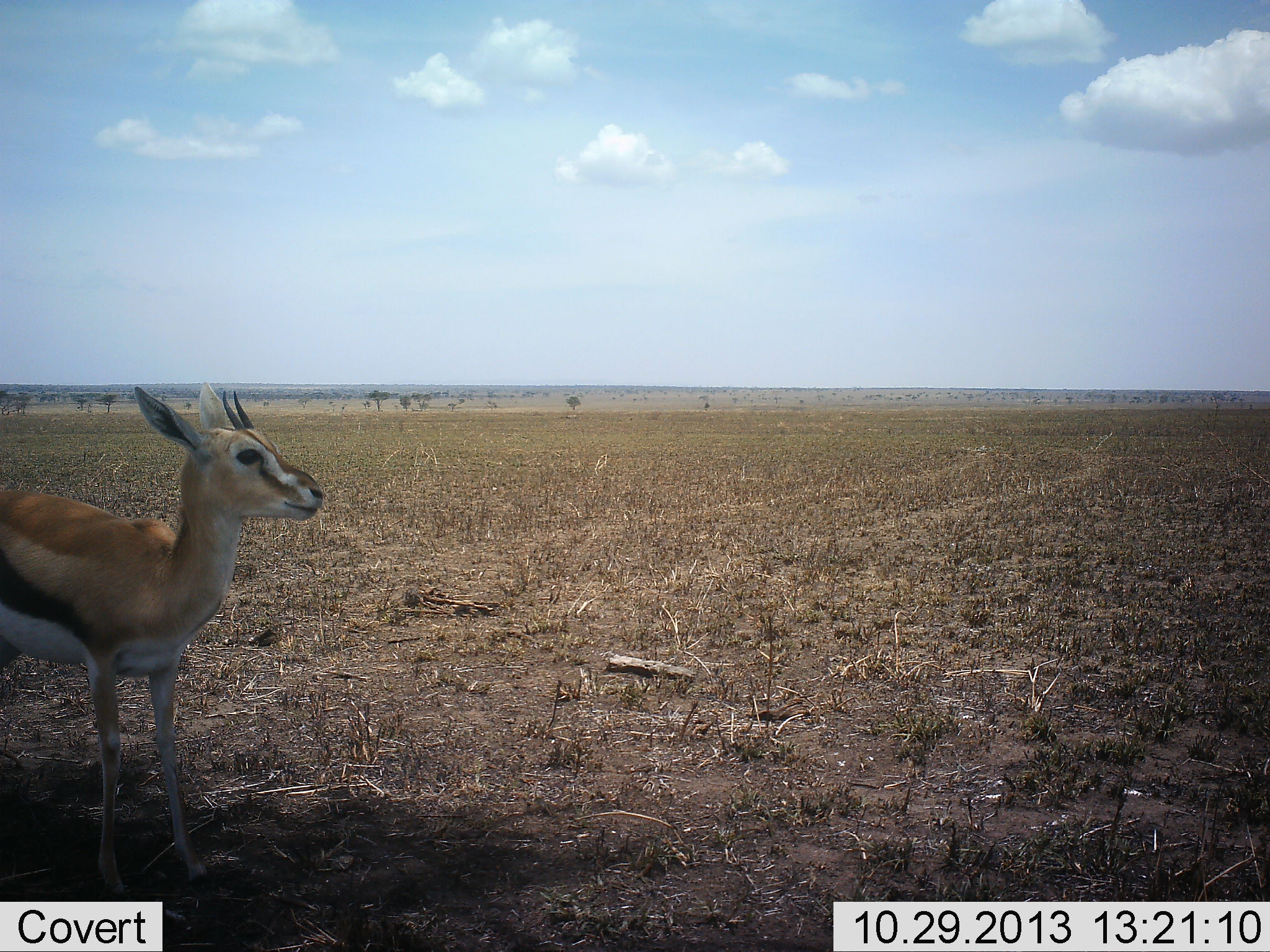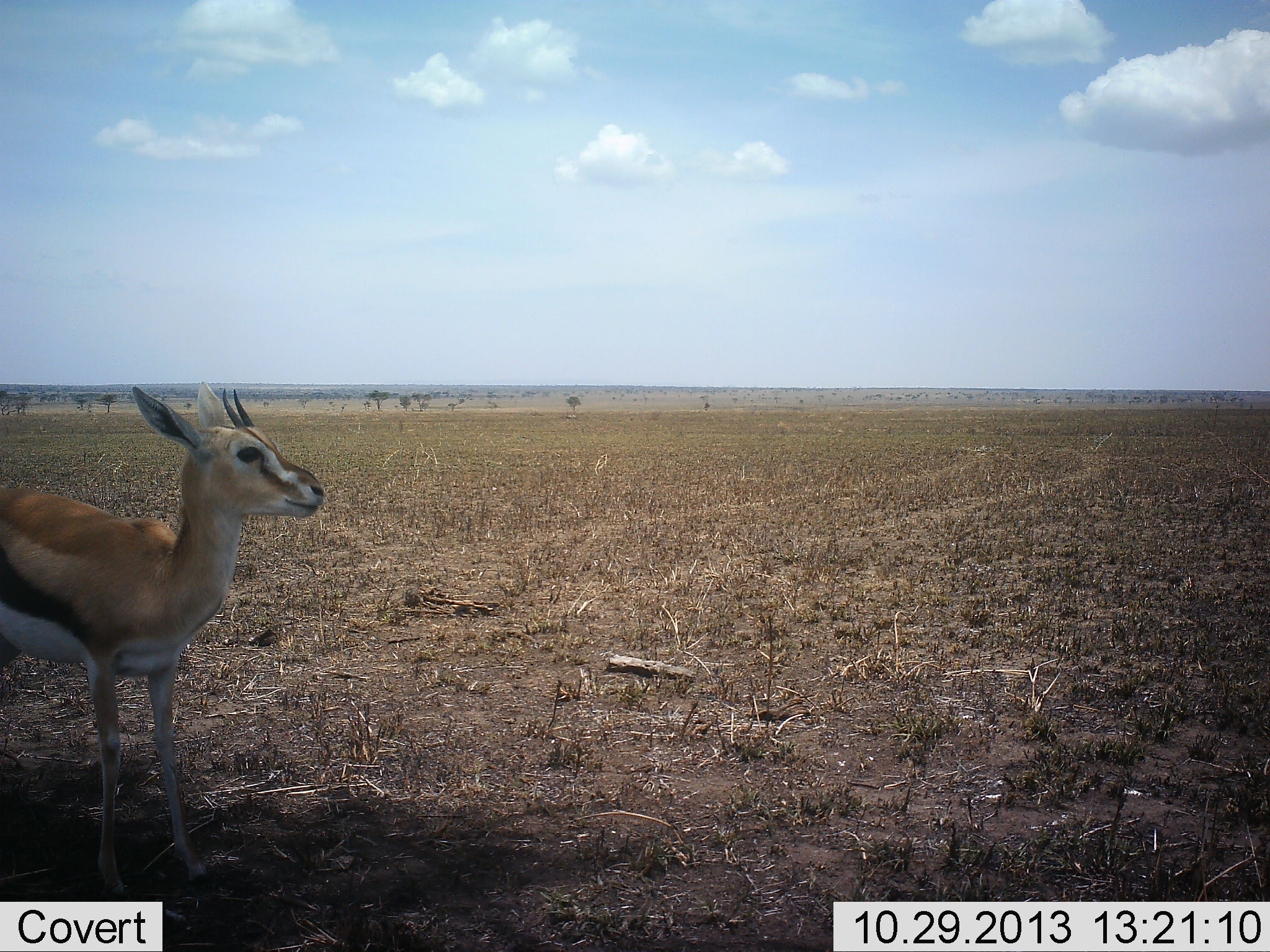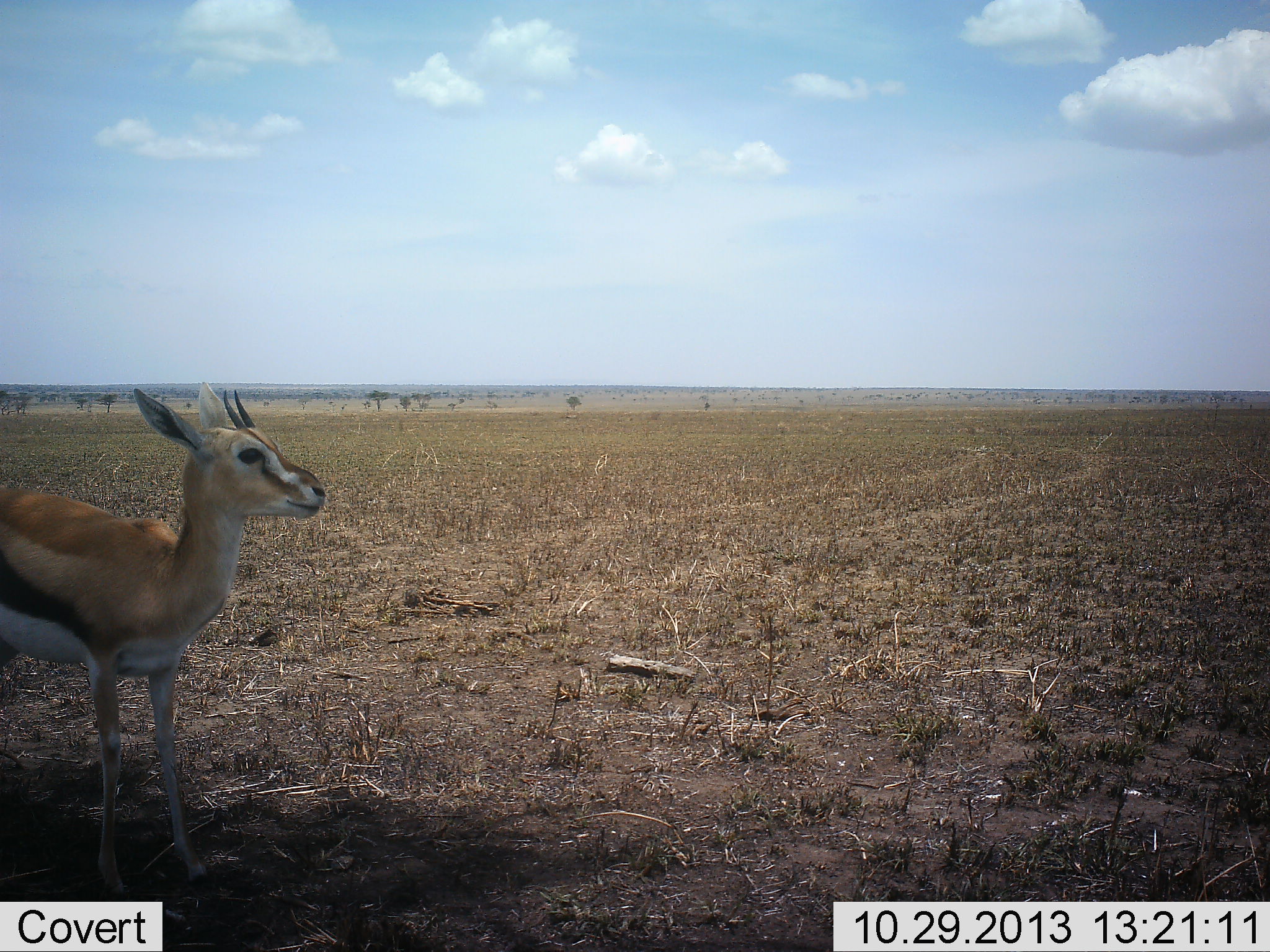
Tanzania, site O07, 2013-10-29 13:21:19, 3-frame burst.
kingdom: Animalia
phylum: Chordata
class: Mammalia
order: Artiodactyla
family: Bovidae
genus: Eudorcas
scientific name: Eudorcas thomsonii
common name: thomson's gazelle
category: gazellethomsons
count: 1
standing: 100%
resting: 0%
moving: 0%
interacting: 0%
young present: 0%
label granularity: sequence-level